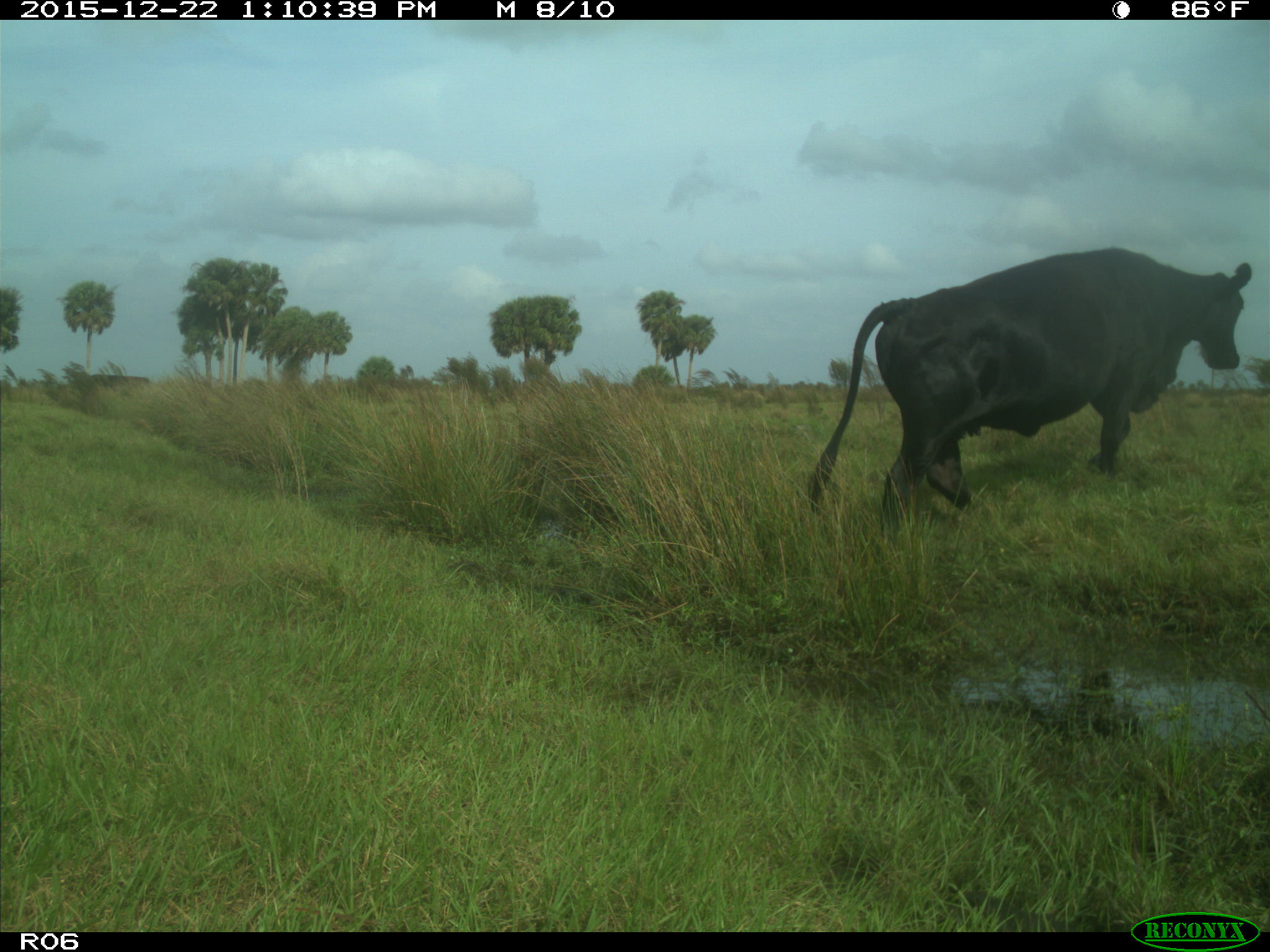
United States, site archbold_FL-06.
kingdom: Animalia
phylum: Chordata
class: Mammalia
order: Artiodactyla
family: Bovidae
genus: Bos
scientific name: Bos taurus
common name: domestic cow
Bos taurus (domestic cow).